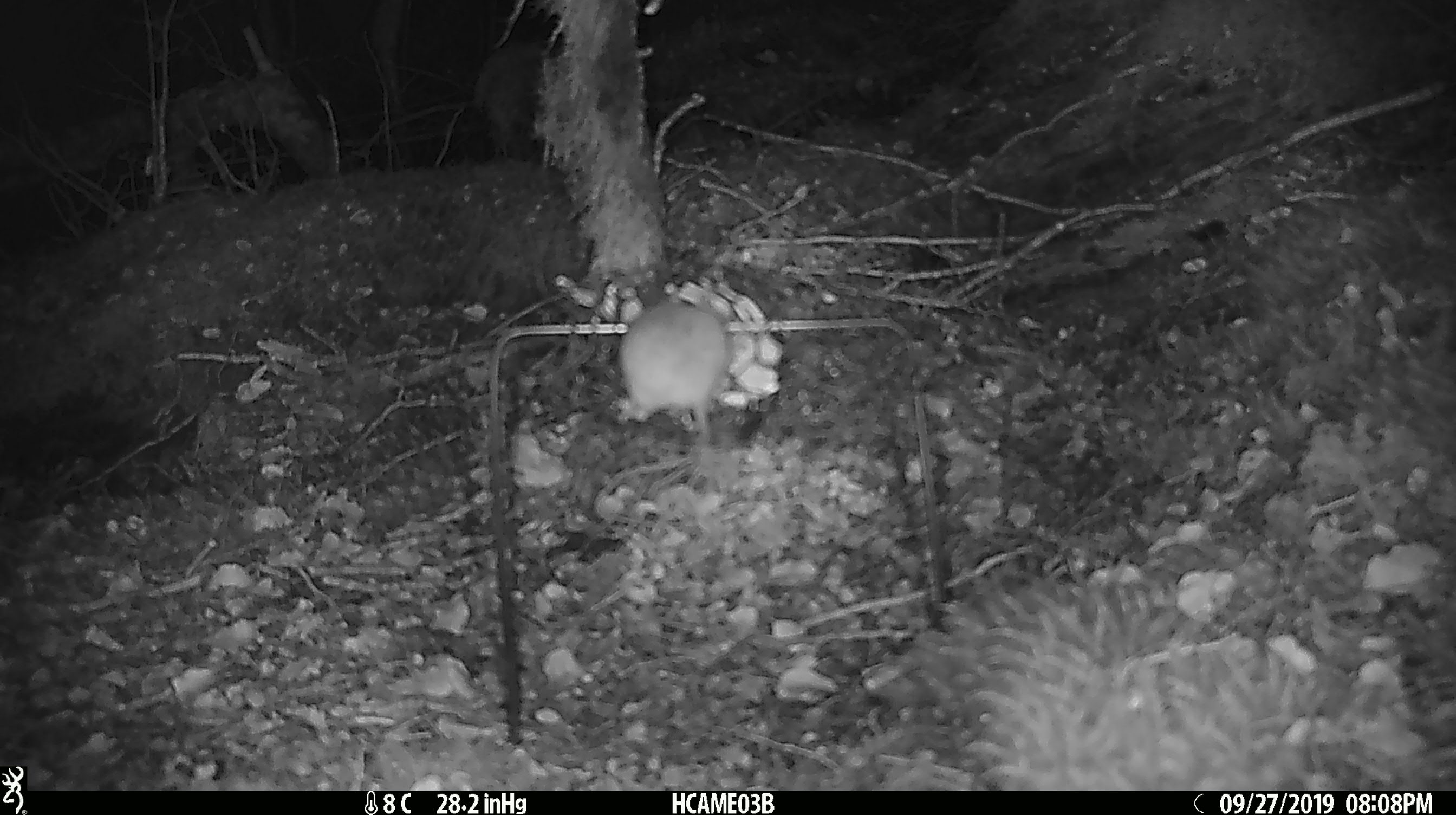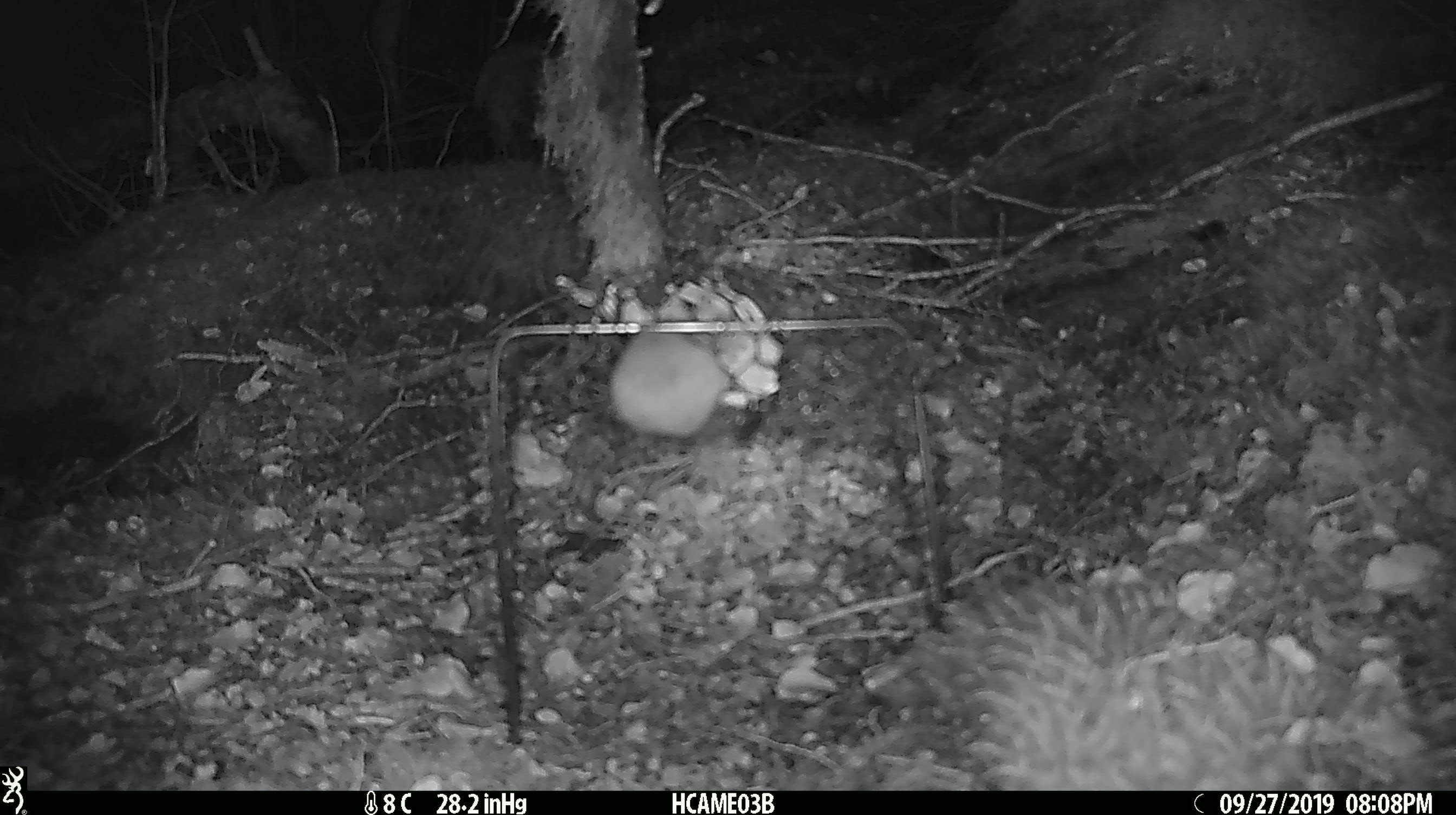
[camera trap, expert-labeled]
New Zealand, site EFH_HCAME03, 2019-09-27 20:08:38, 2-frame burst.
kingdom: Animalia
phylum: Chordata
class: Mammalia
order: Rodentia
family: Muridae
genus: Mus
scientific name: Mus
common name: mouse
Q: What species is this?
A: Mouse (Mus).